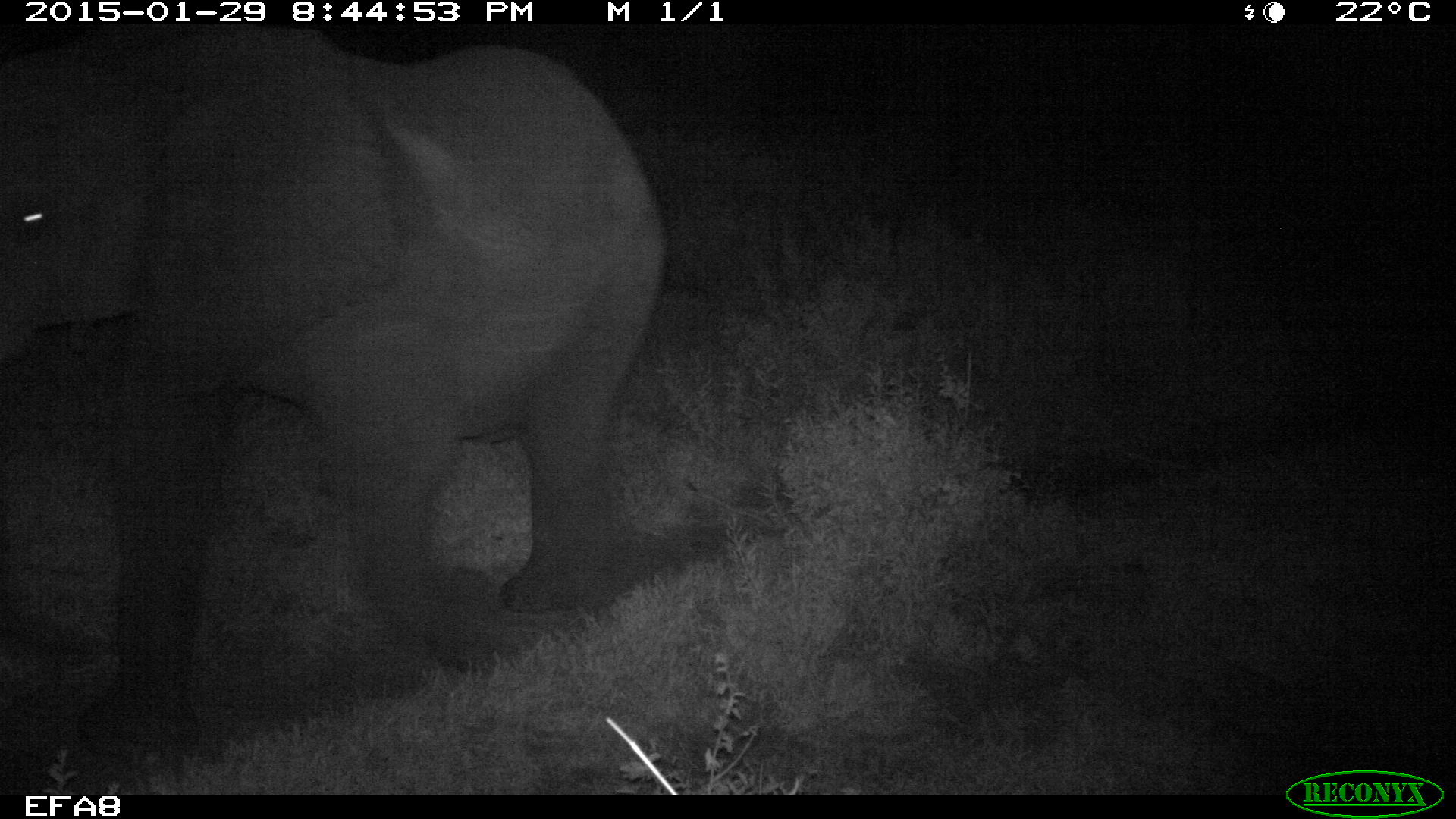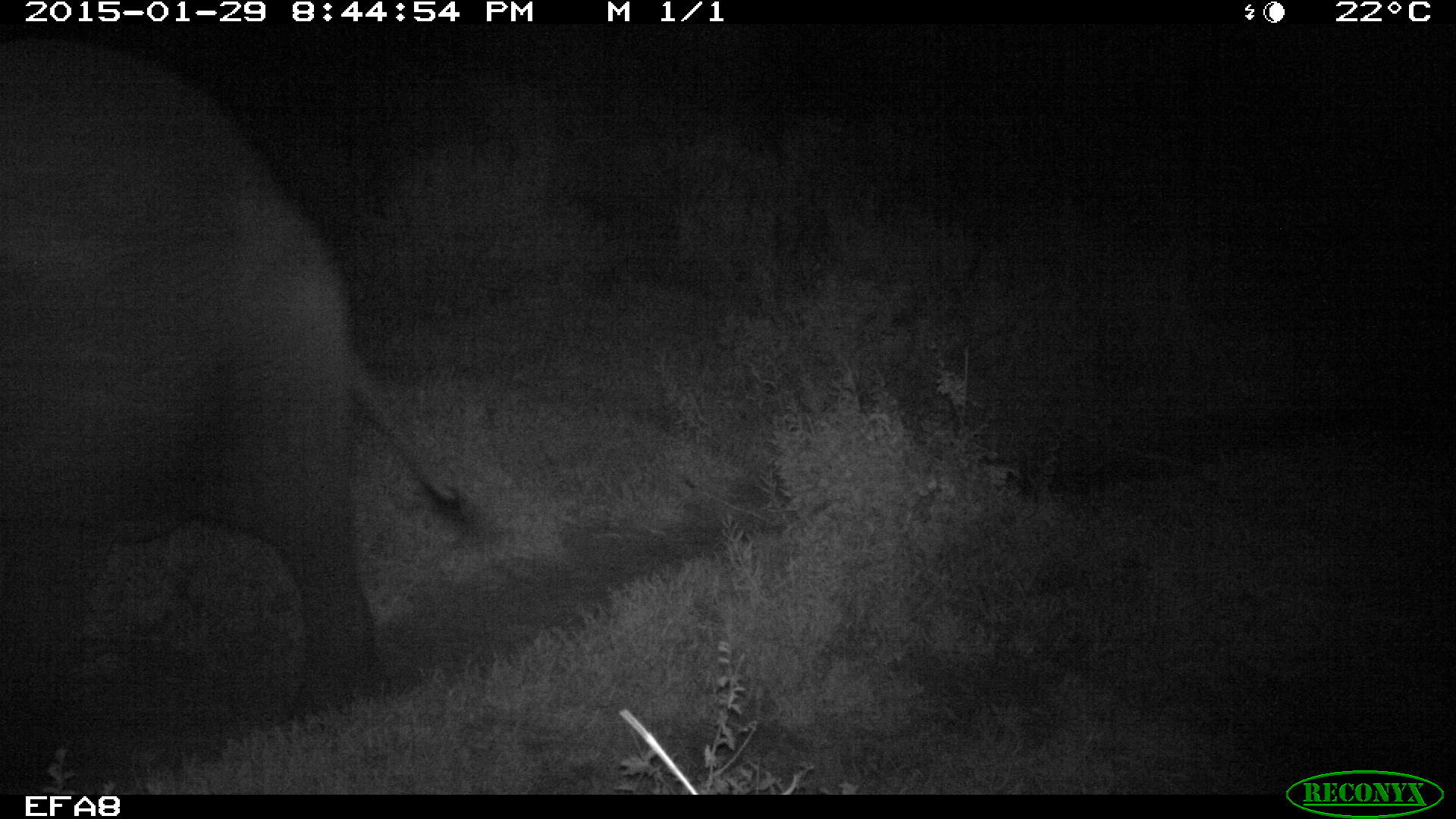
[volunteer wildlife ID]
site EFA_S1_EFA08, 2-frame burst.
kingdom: Animalia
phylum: Chordata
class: Mammalia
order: Proboscidea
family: Elephantidae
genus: Loxodonta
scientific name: Loxodonta africana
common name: african bush elephant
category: elephant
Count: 1.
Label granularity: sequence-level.